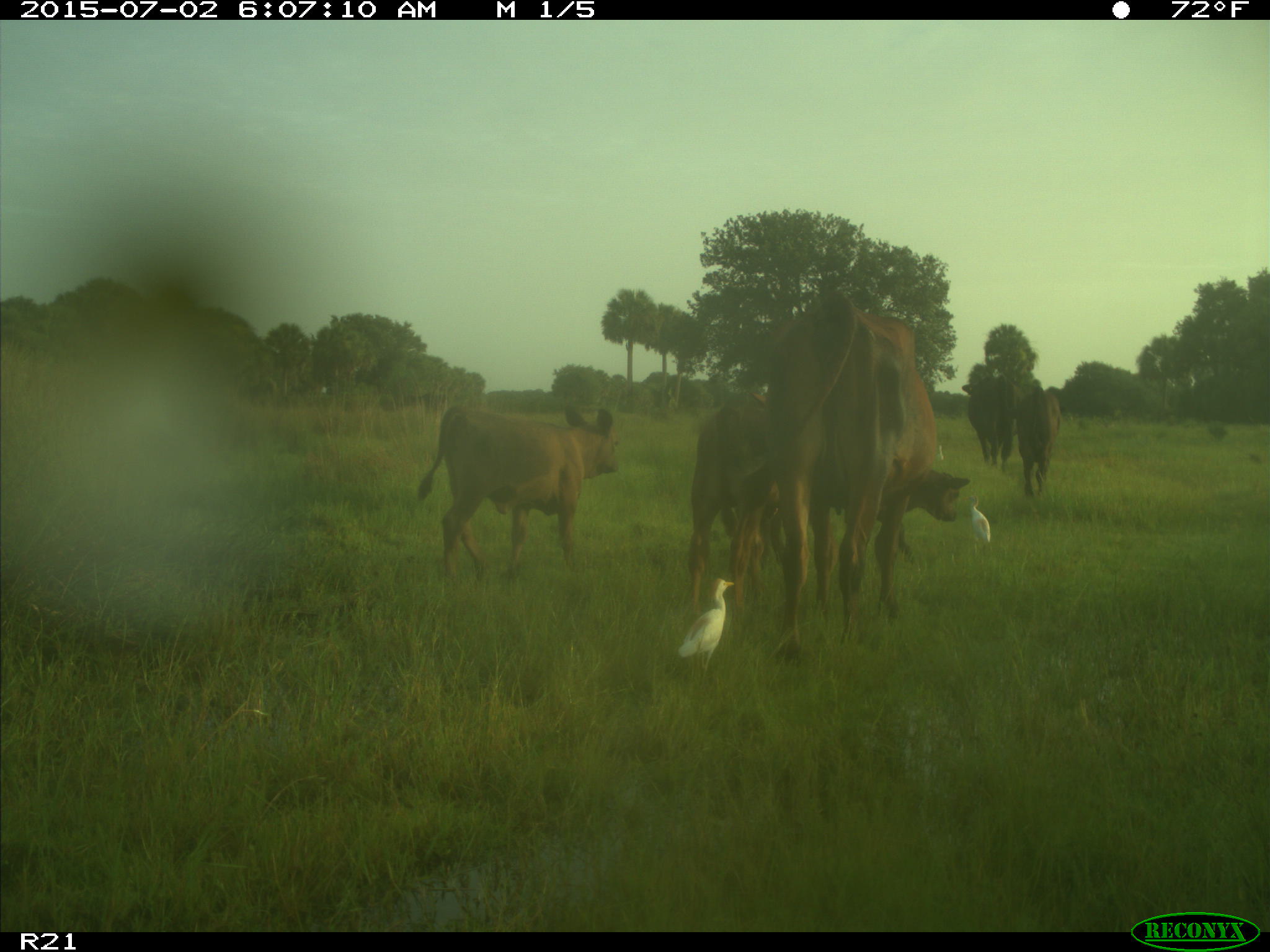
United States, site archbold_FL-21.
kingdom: Animalia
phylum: Chordata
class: Mammalia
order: Artiodactyla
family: Bovidae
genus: Bos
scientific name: Bos taurus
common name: domestic cow